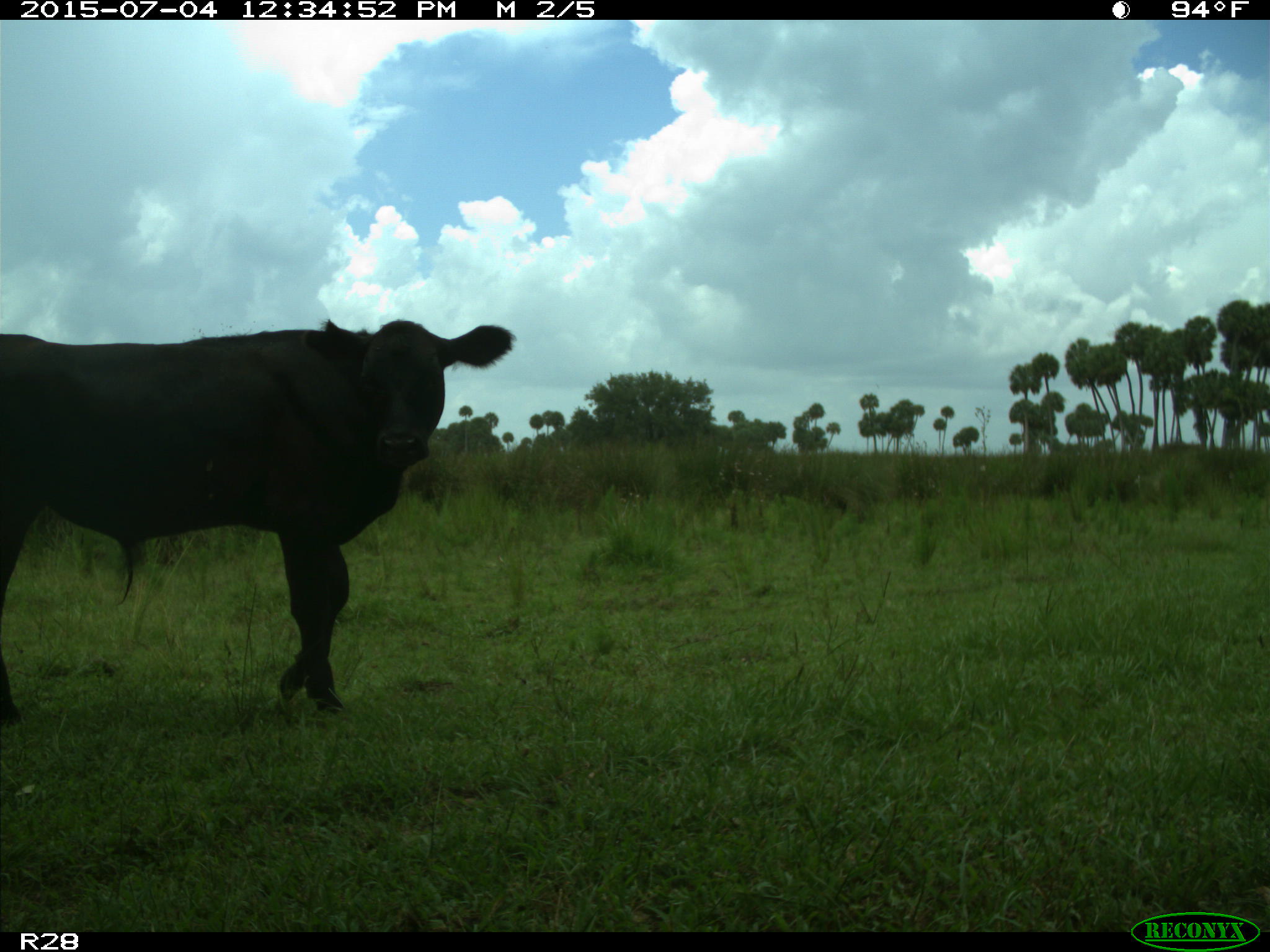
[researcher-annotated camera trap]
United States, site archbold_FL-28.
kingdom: Animalia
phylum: Chordata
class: Mammalia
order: Artiodactyla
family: Bovidae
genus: Bos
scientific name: Bos taurus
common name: domestic cow